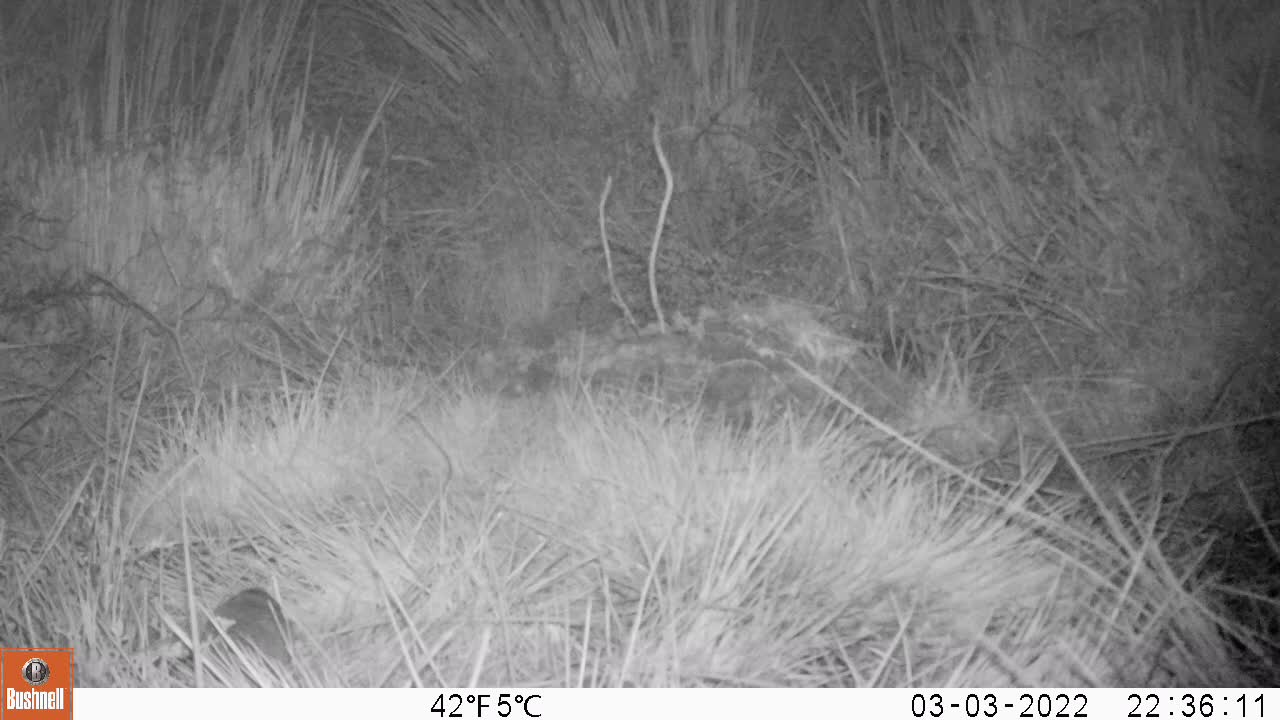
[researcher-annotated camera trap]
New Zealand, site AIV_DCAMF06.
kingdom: Animalia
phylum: Chordata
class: Mammalia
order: Rodentia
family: Muridae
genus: Mus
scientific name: Mus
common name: mouse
Mouse (Mus).